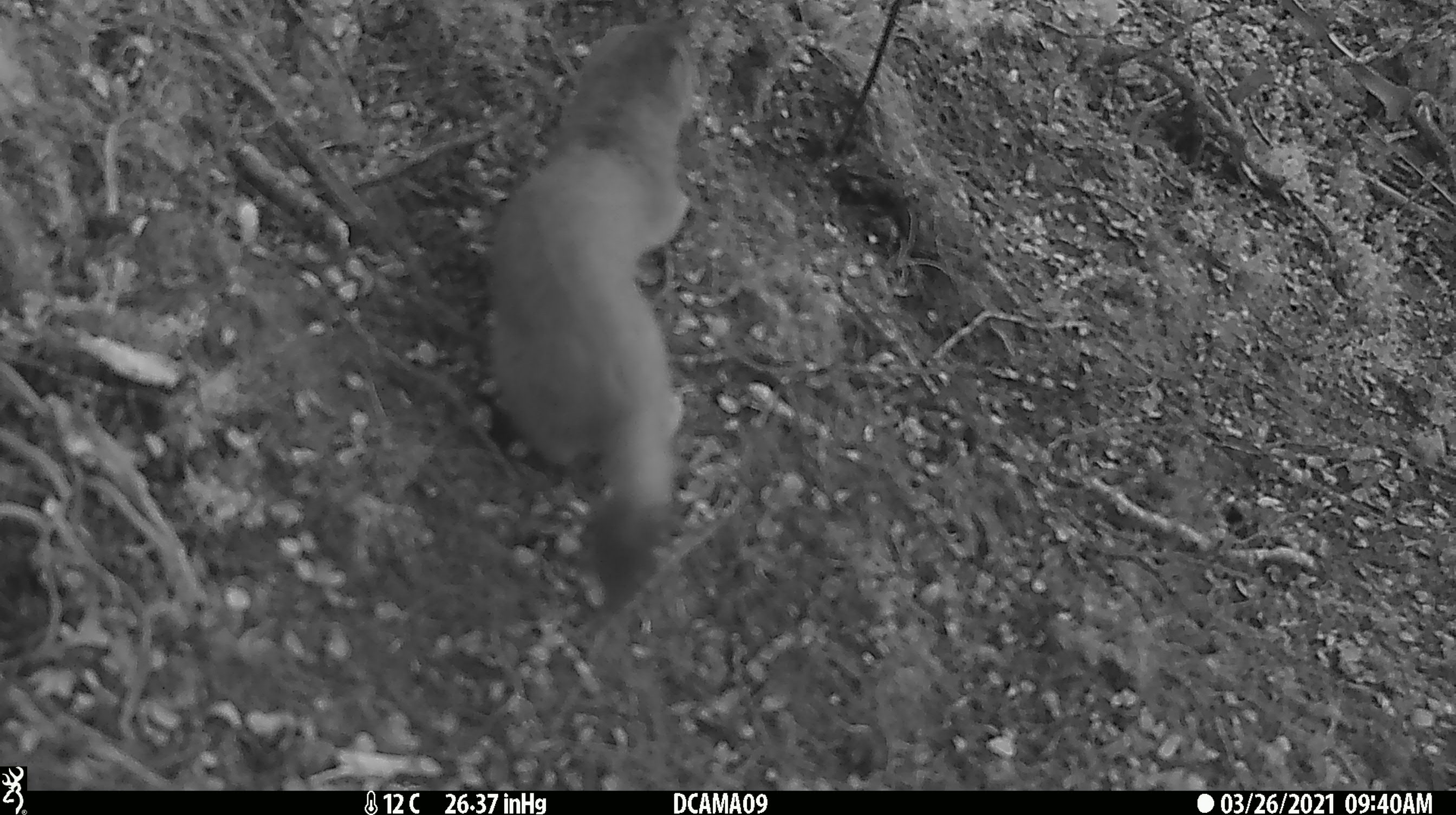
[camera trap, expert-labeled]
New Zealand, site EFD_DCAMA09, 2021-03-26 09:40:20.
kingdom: Animalia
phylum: Chordata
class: Mammalia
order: Carnivora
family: Mustelidae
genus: Mustela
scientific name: Mustela erminea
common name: stoat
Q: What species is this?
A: Stoat (Mustela erminea).